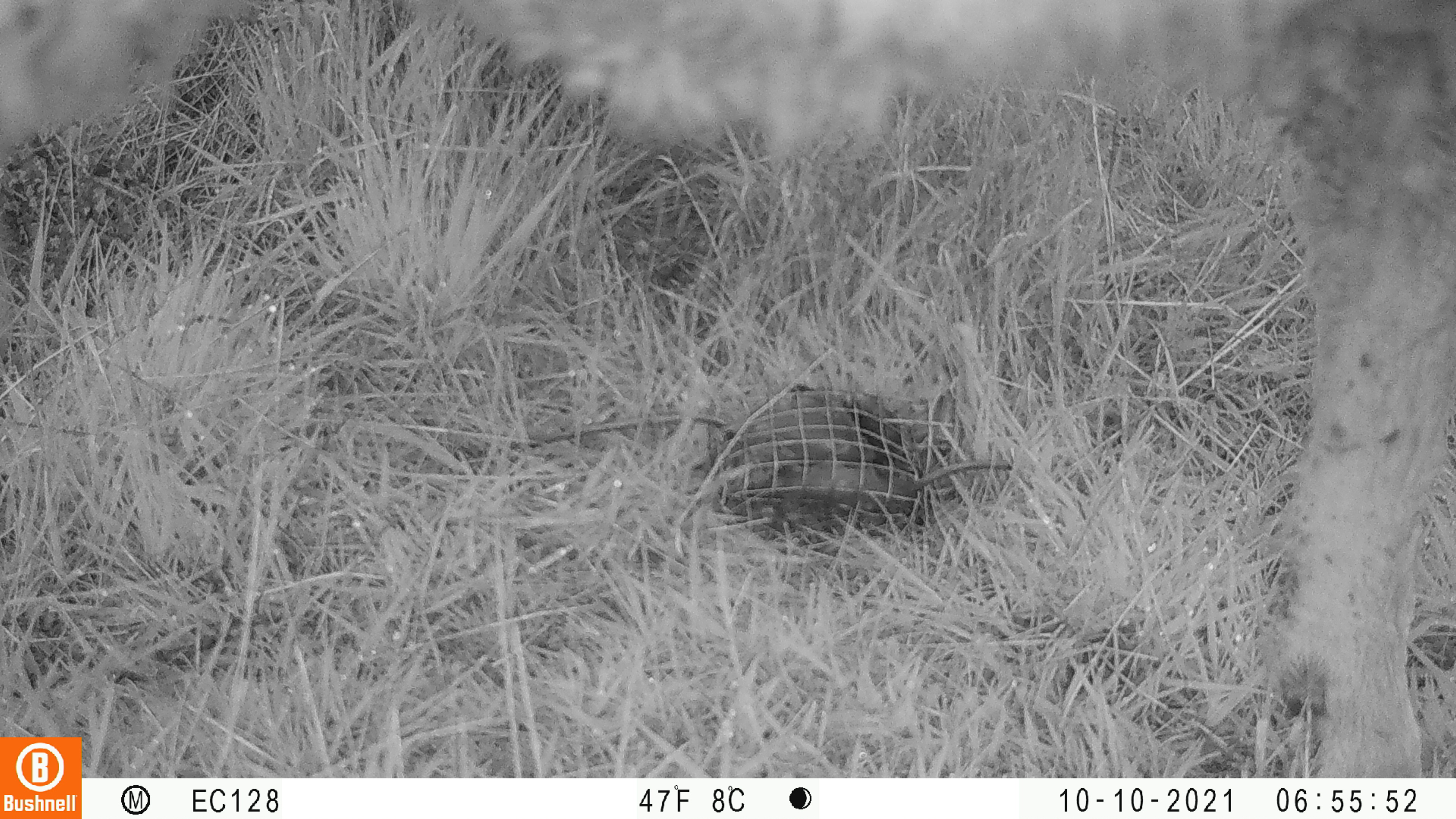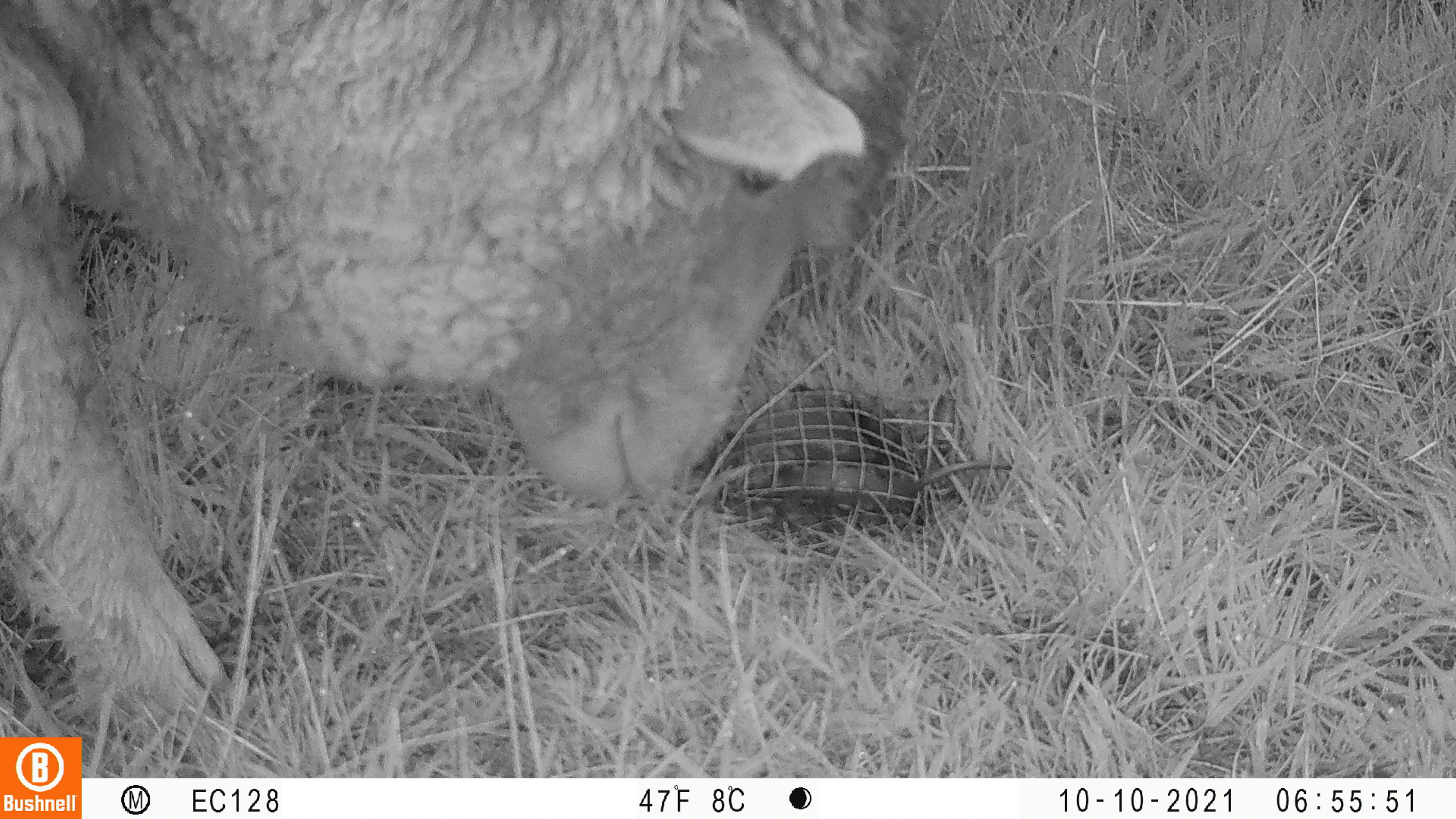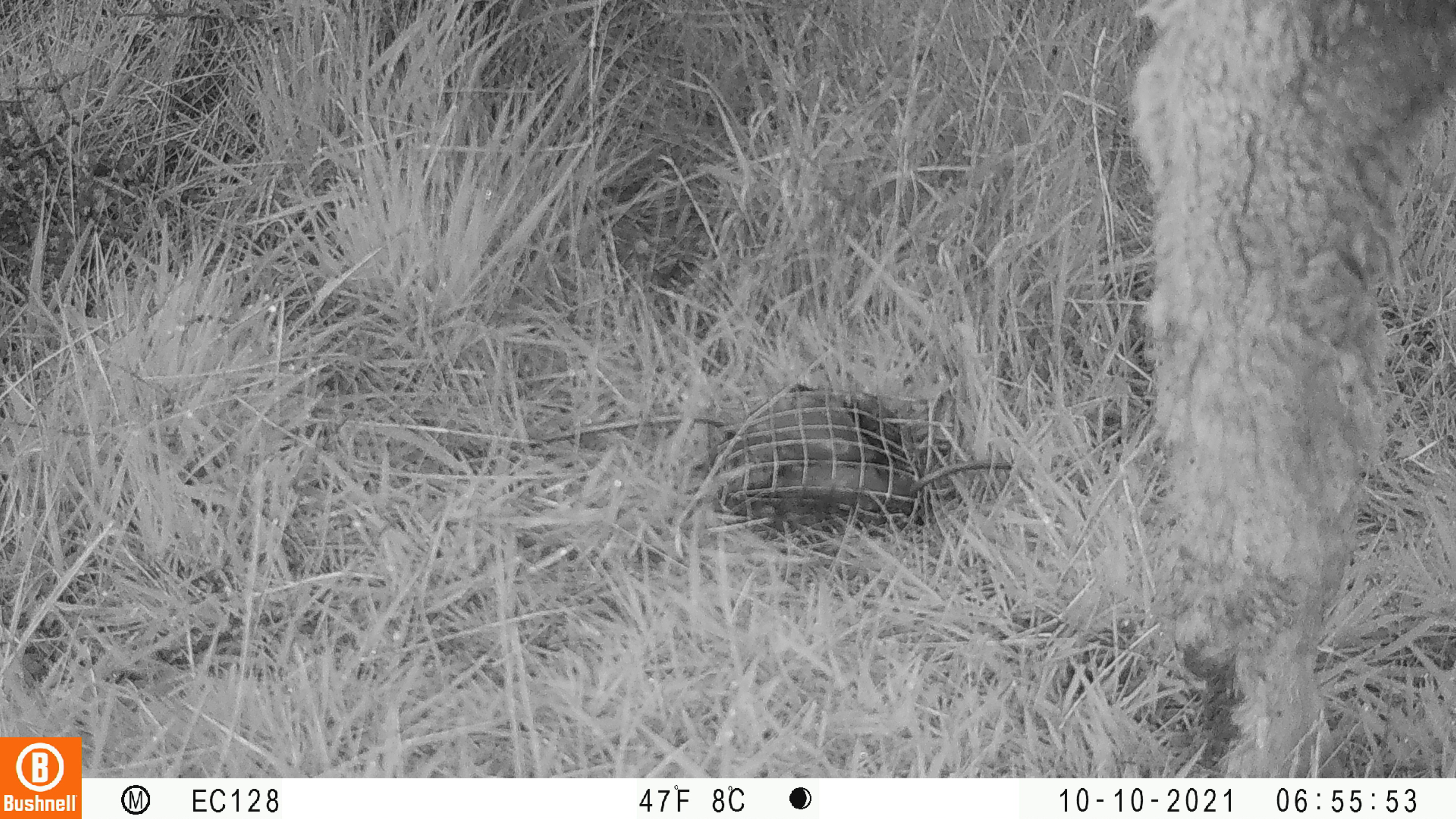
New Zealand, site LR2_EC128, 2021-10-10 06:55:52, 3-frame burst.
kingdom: Animalia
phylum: Chordata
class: Mammalia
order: Artiodactyla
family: Bovidae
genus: Bos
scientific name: Bos taurus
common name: domestic cow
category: cow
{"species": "cow (domestic cow) (Bos taurus)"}